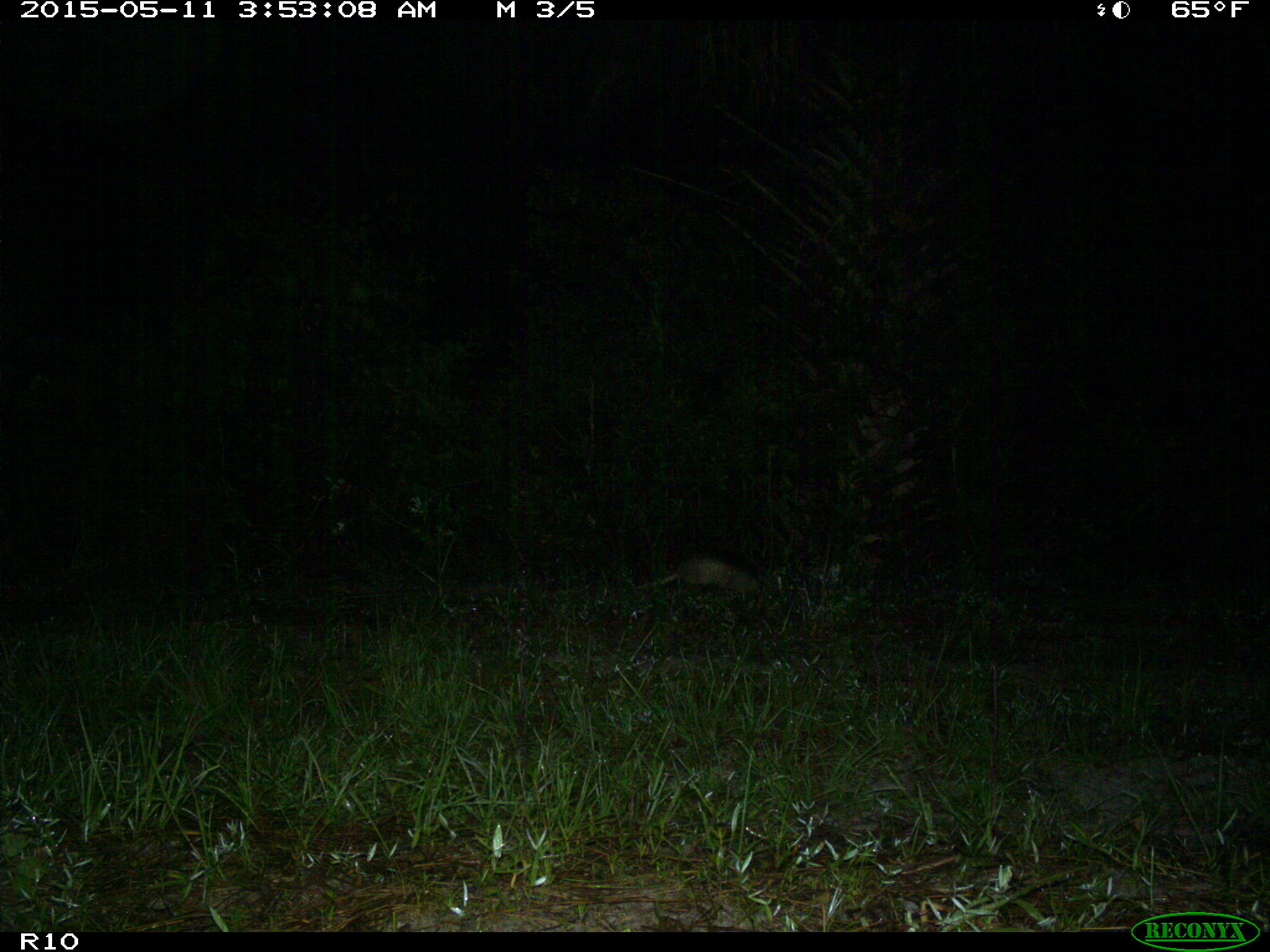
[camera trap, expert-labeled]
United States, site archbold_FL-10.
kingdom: Animalia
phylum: Chordata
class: Mammalia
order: Cingulata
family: Dasypodidae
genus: Dasypus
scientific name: Dasypus novemcinctus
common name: nine-banded armadillo